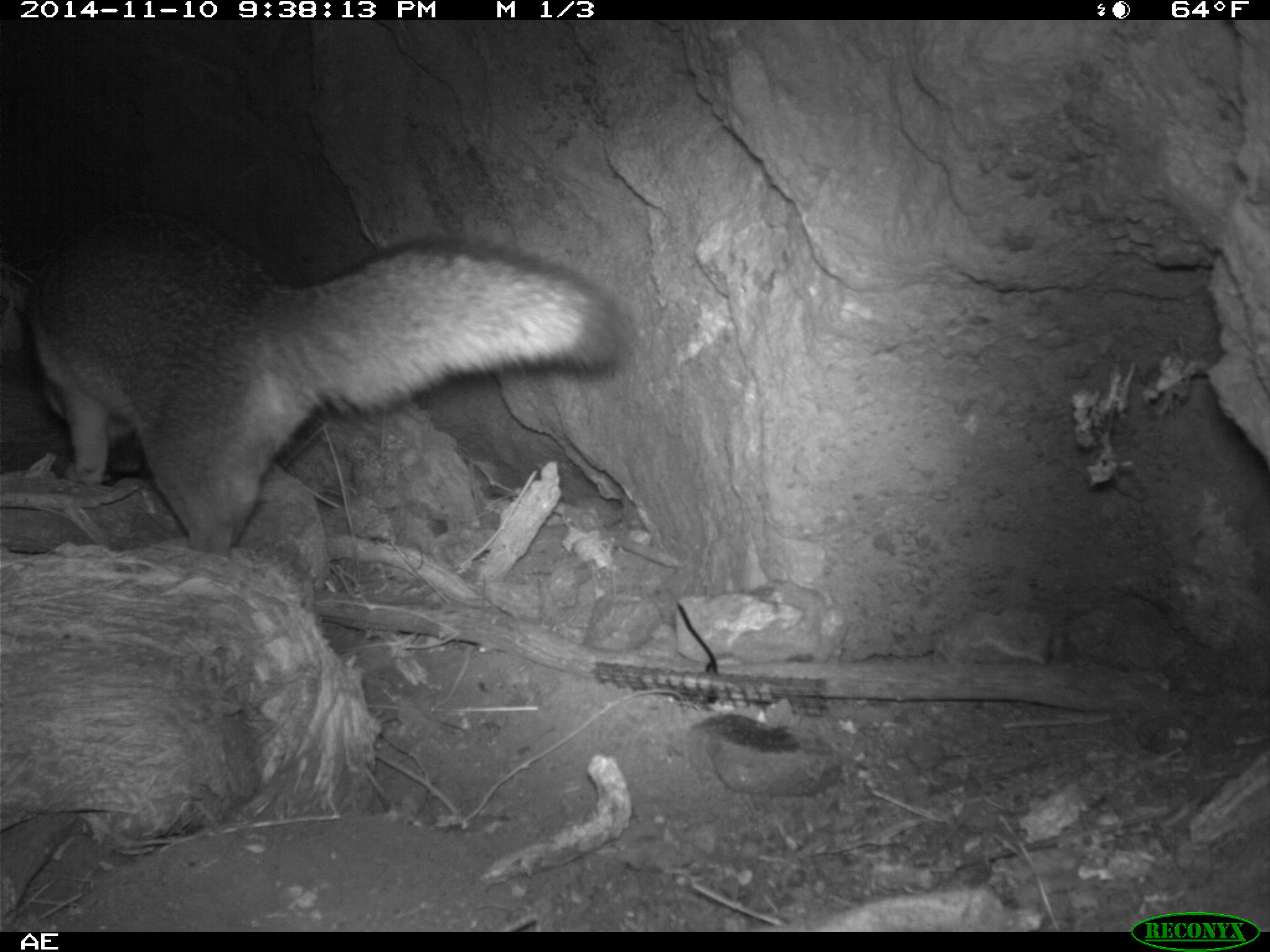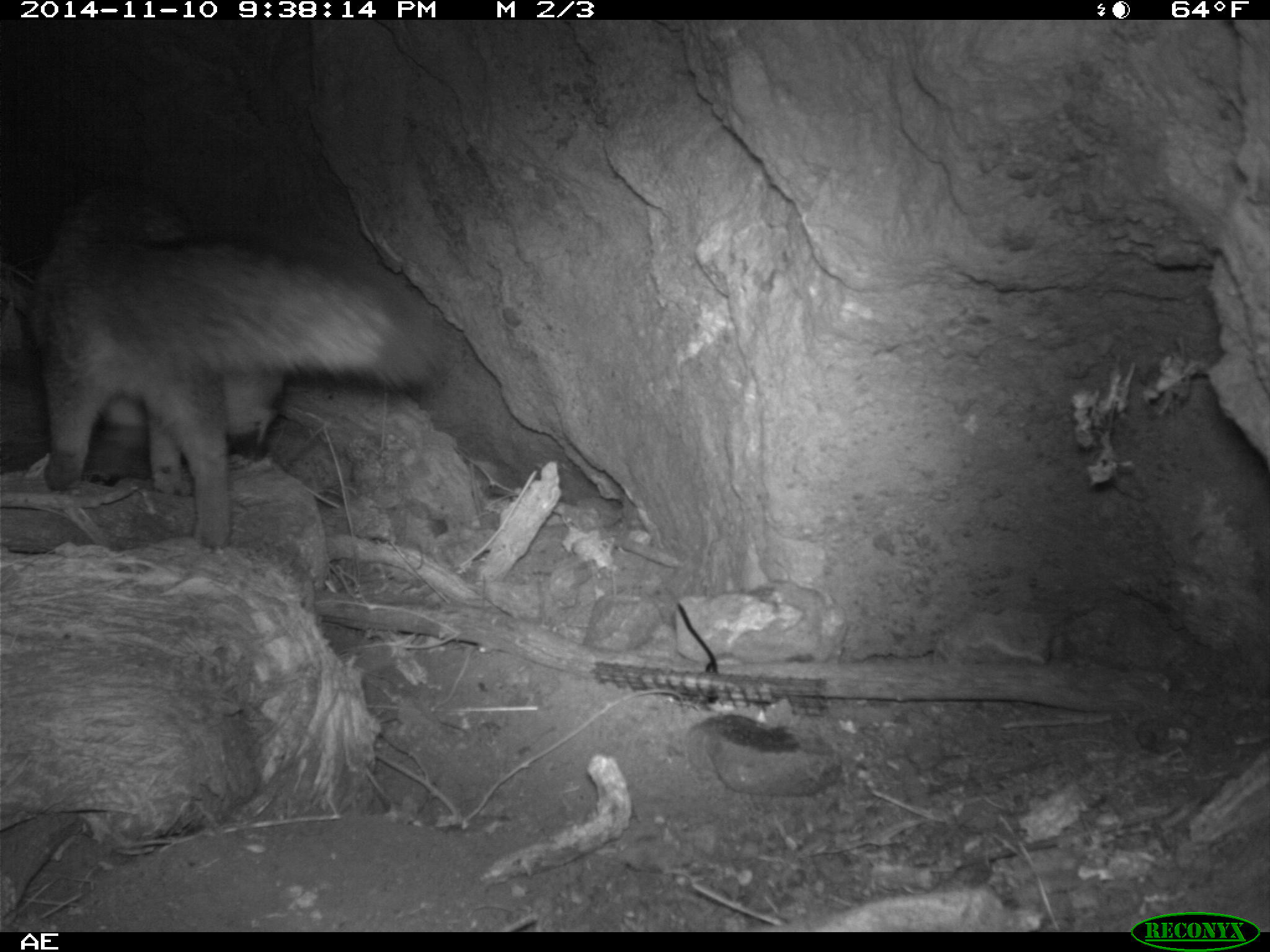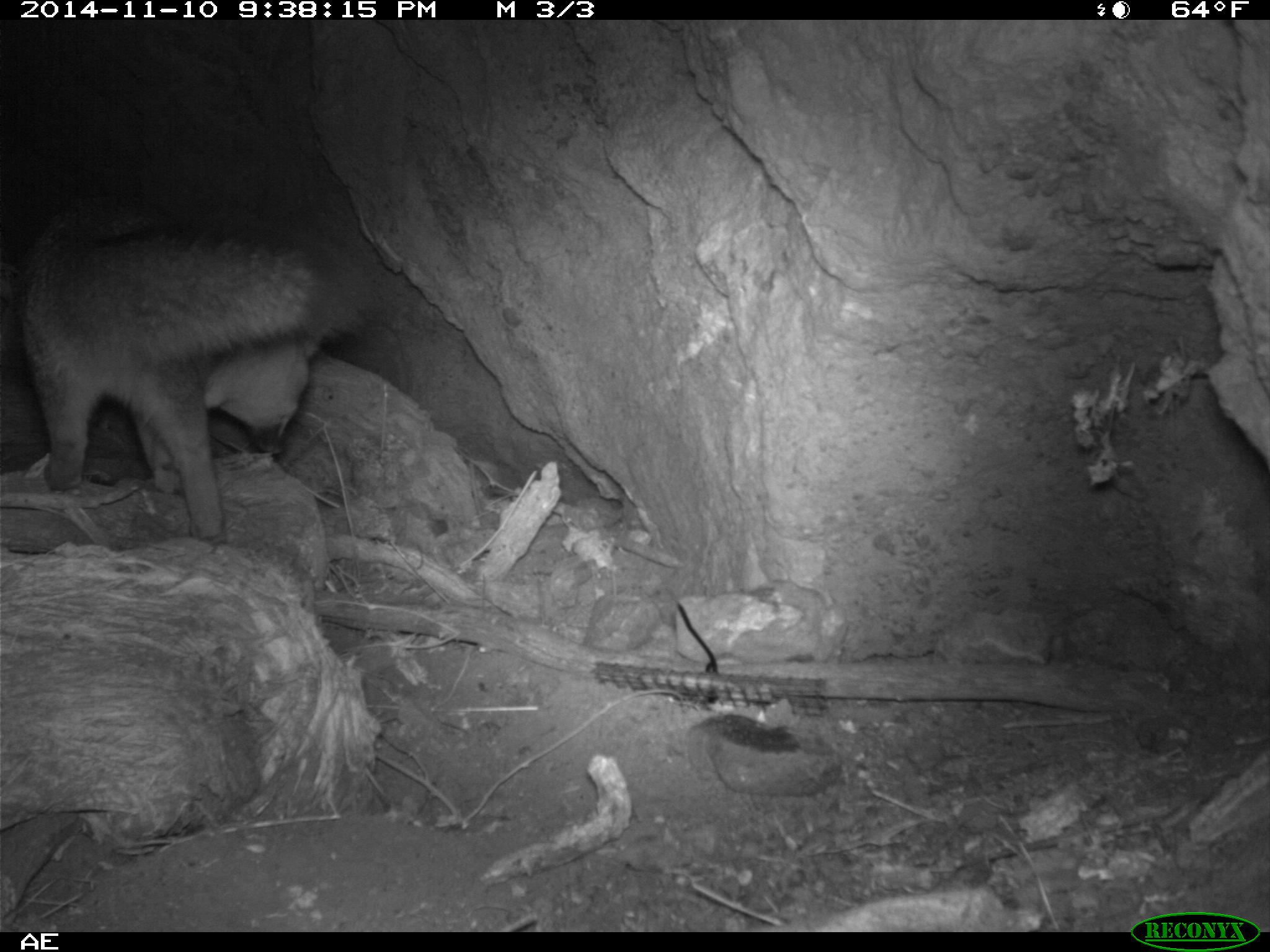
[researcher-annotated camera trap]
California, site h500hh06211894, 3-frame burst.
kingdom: Animalia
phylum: Chordata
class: Mammalia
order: Carnivora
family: Canidae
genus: Urocyon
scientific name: Urocyon littoralis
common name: island fox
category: fox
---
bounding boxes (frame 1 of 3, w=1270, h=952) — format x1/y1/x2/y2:
fox: 27/206/638/549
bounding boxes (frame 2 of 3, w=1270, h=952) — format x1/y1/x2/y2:
fox: 24/177/458/546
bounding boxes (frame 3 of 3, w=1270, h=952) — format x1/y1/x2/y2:
fox: 18/190/389/537